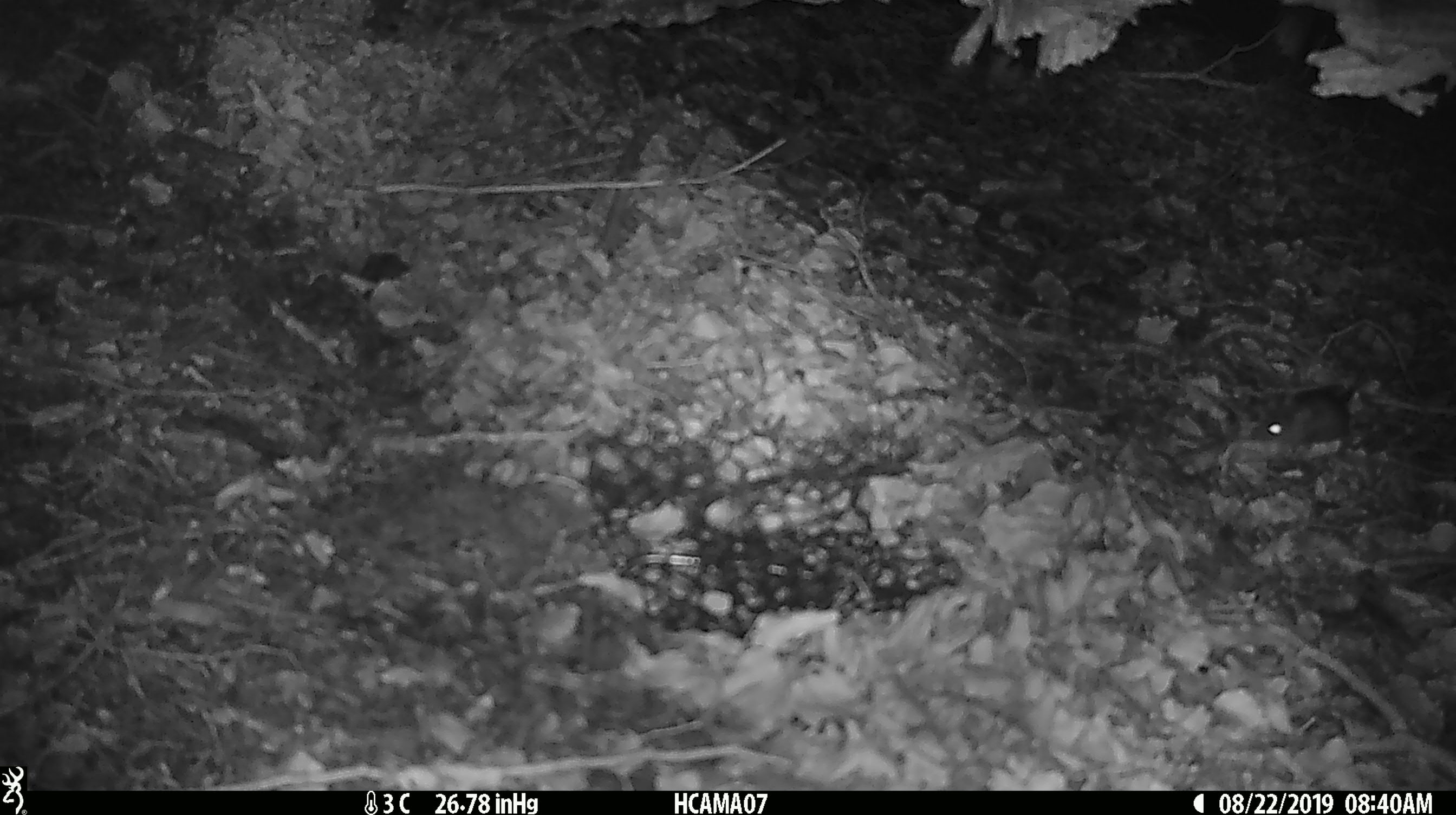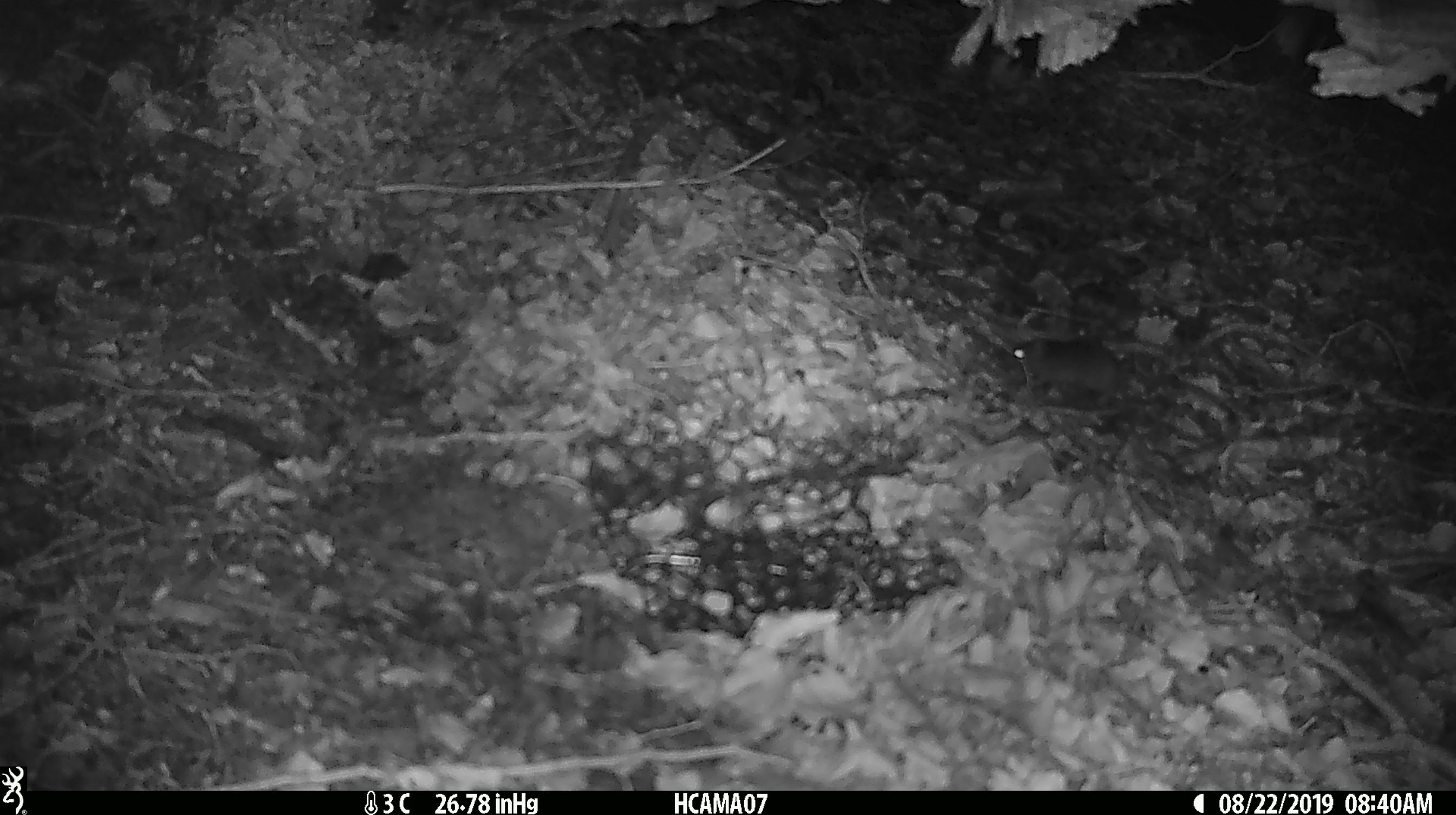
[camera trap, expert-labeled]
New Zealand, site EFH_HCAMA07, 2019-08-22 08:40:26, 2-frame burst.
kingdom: Animalia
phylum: Chordata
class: Mammalia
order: Rodentia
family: Muridae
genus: Mus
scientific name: Mus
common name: mouse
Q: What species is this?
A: Mouse (Mus).